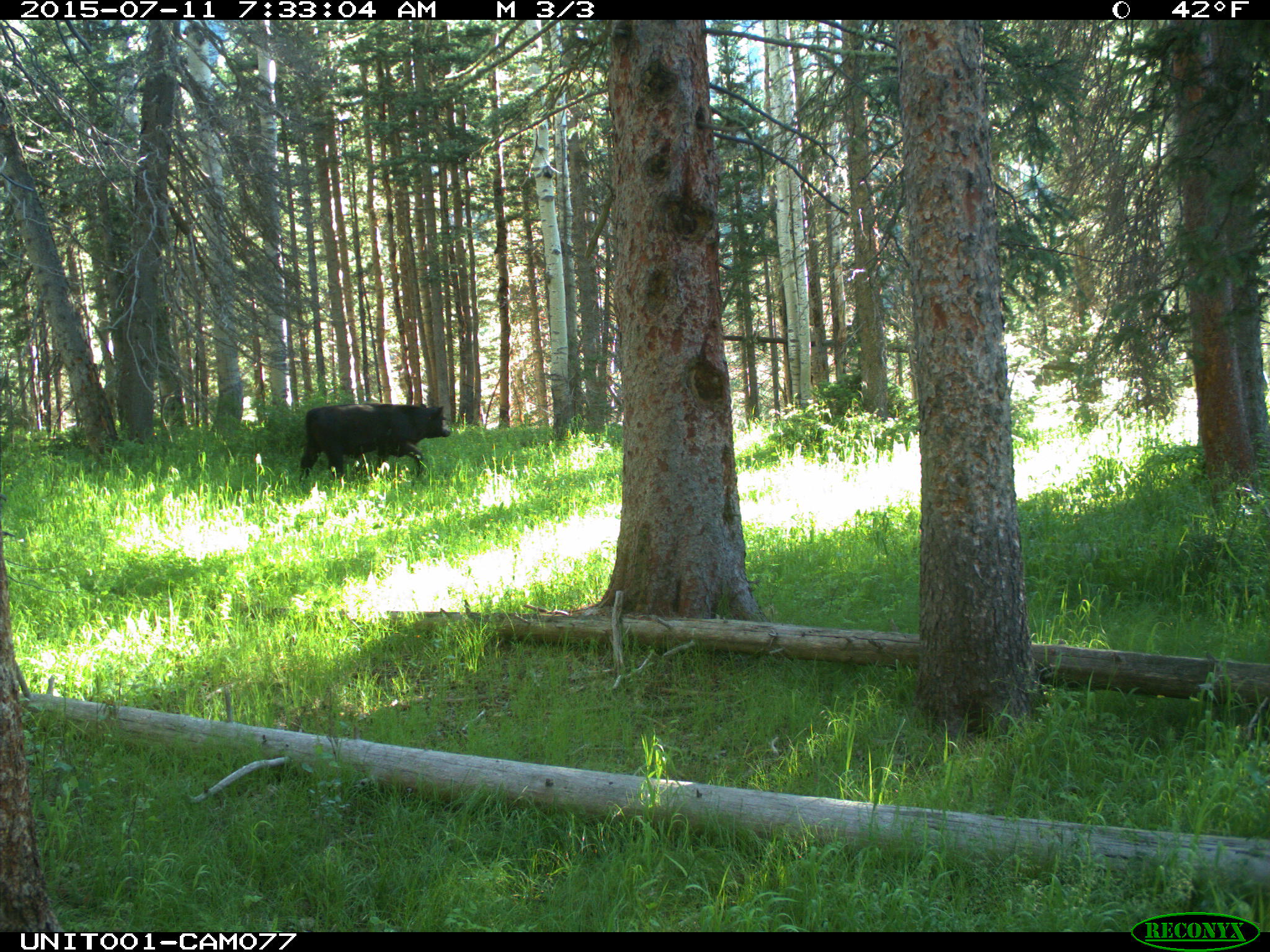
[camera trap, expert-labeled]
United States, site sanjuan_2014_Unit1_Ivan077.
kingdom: Animalia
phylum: Chordata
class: Mammalia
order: Artiodactyla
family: Bovidae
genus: Bos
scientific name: Bos taurus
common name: domestic cow